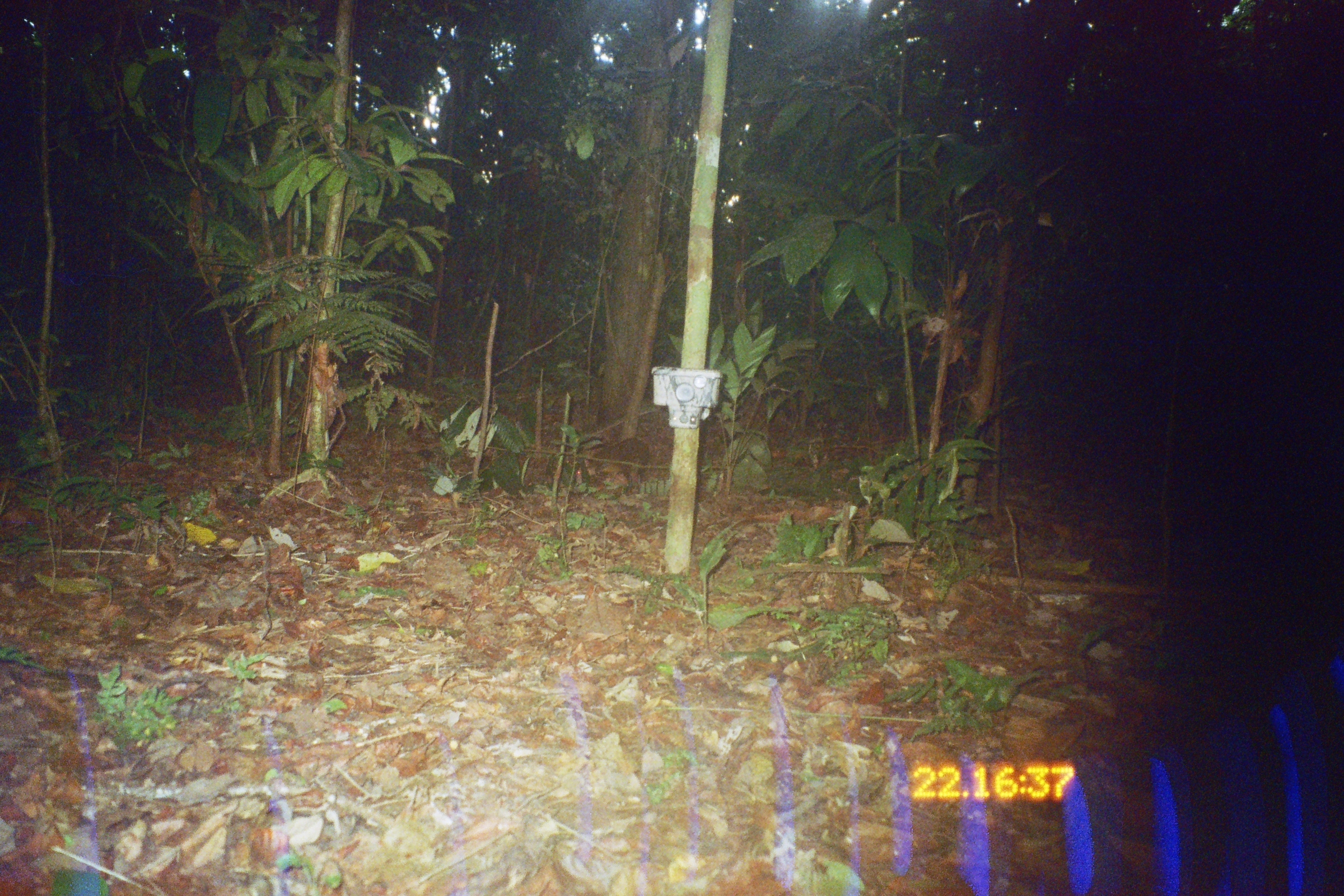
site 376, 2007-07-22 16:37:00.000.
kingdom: Animalia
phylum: Chordata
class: Mammalia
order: Rodentia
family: Dasyproctidae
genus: Dasyprocta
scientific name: Dasyprocta punctata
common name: central american agouti